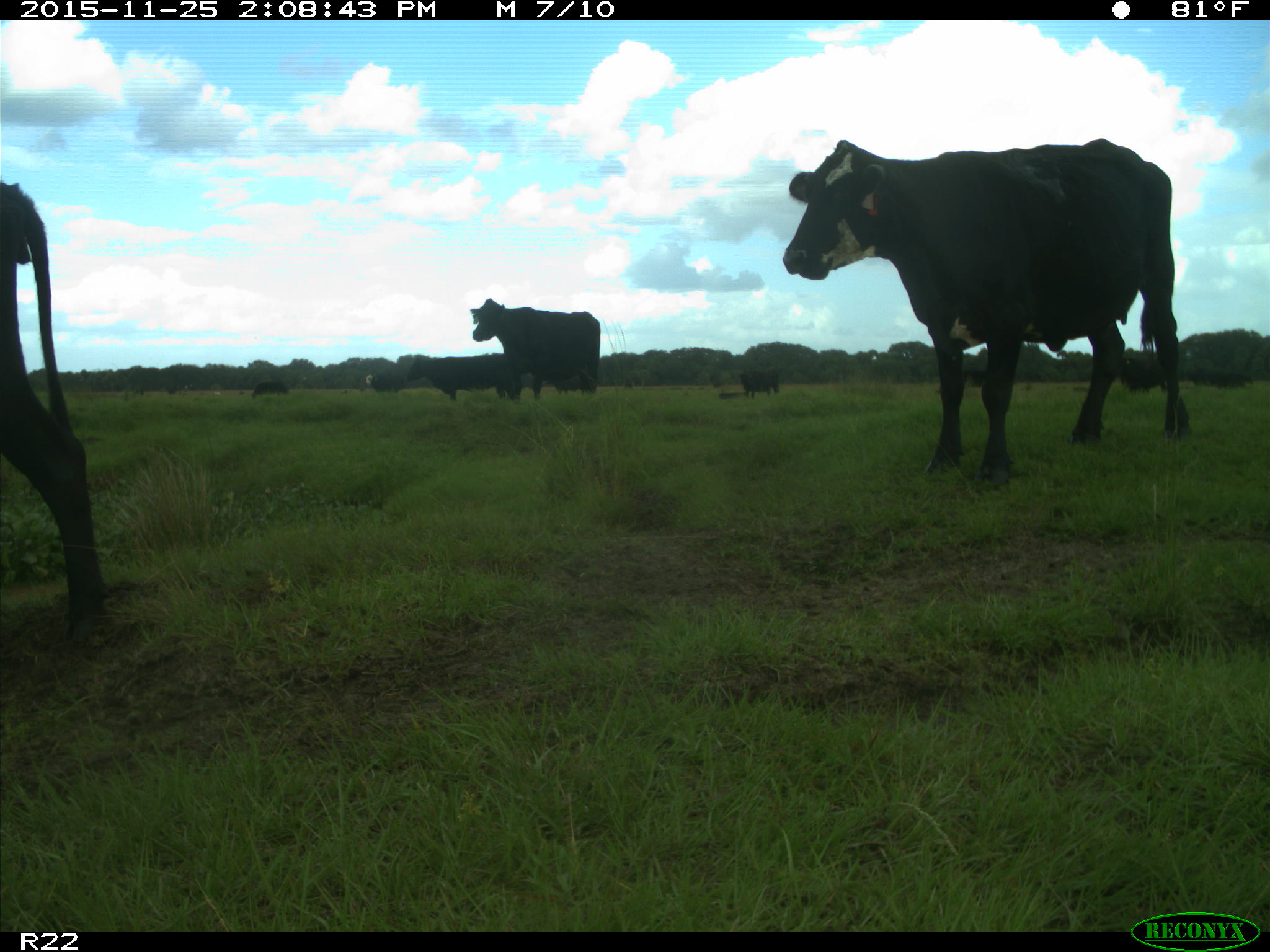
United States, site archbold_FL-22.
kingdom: Animalia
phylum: Chordata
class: Mammalia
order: Artiodactyla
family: Bovidae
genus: Bos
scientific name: Bos taurus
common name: domestic cow